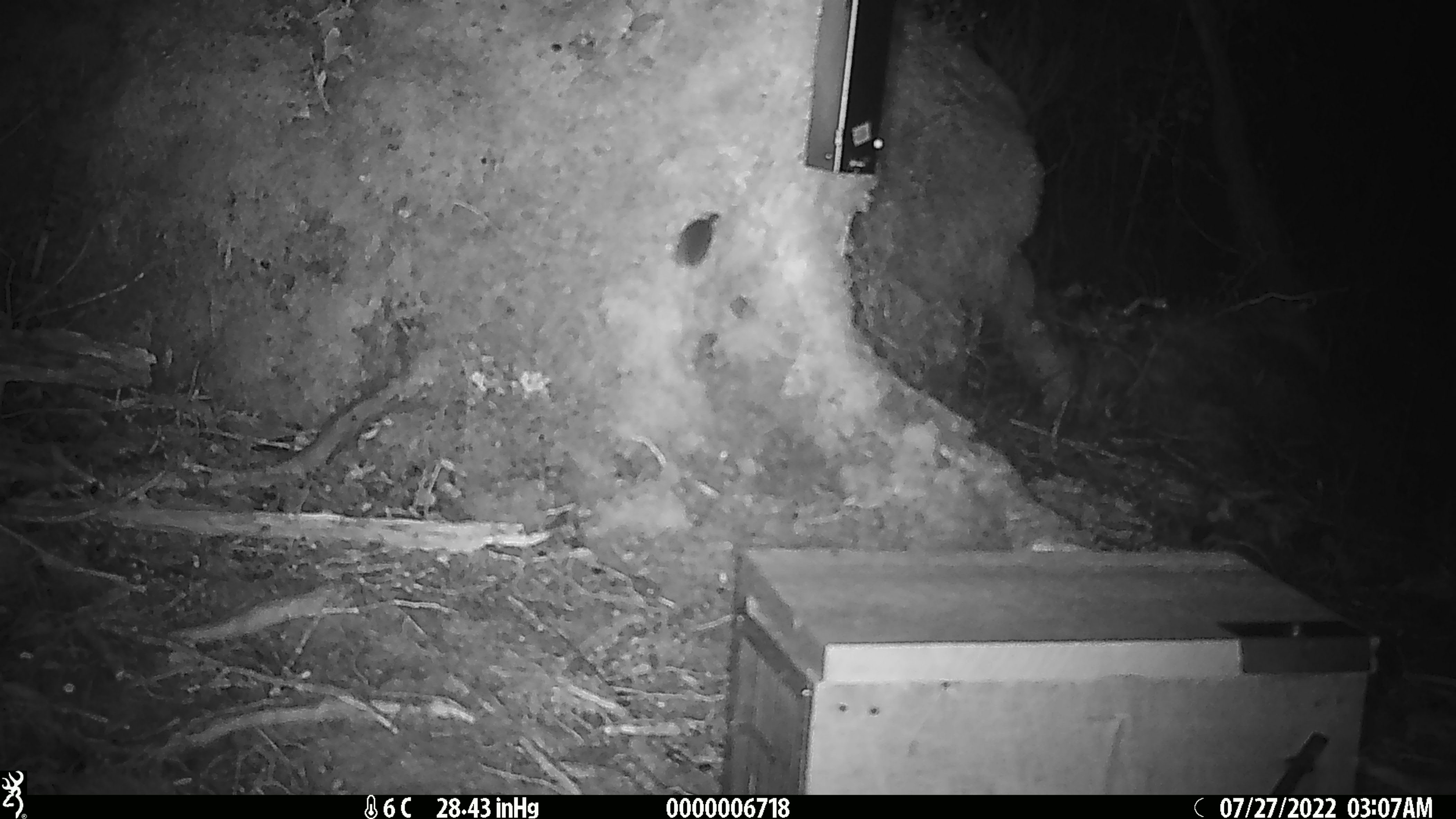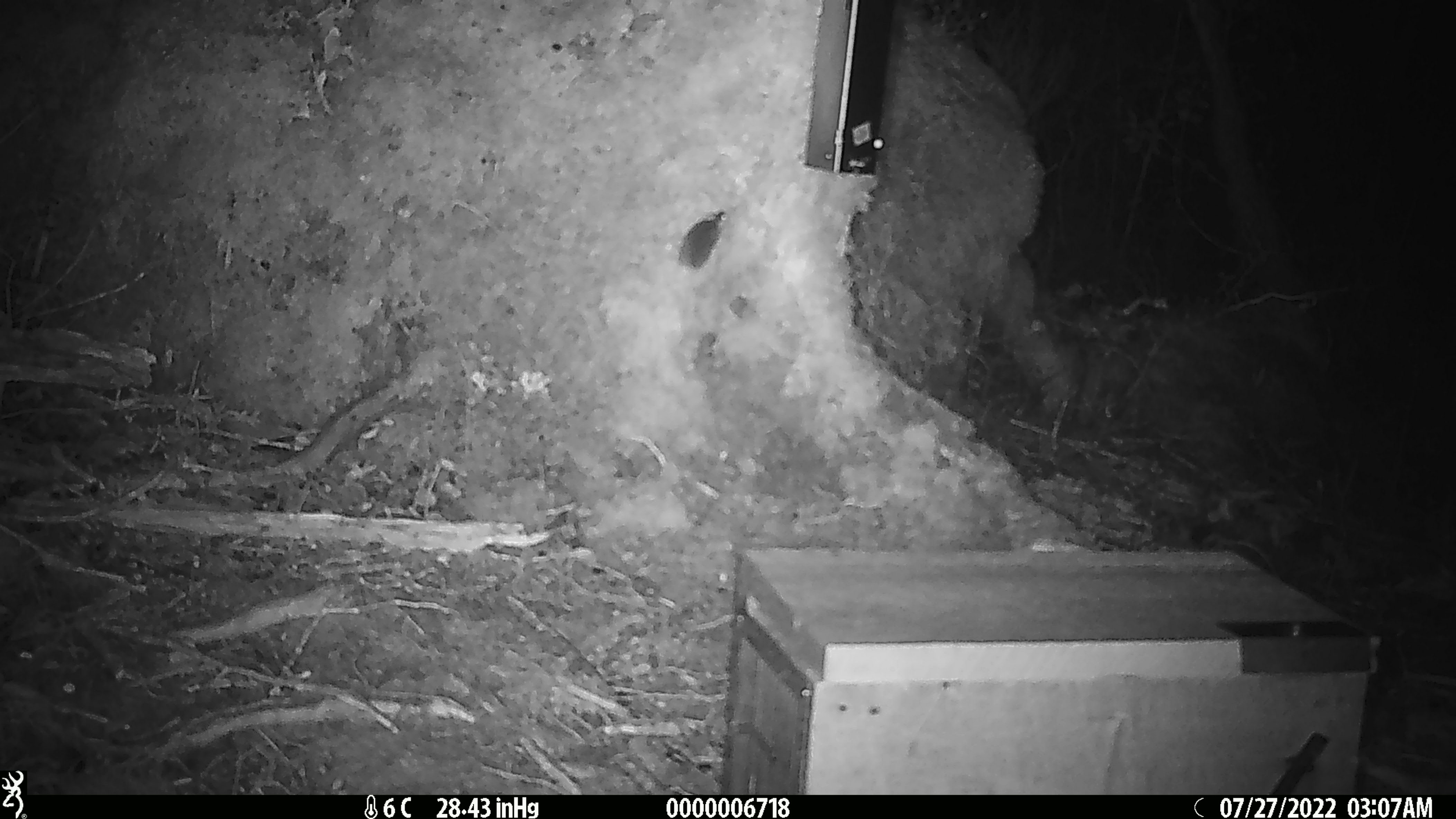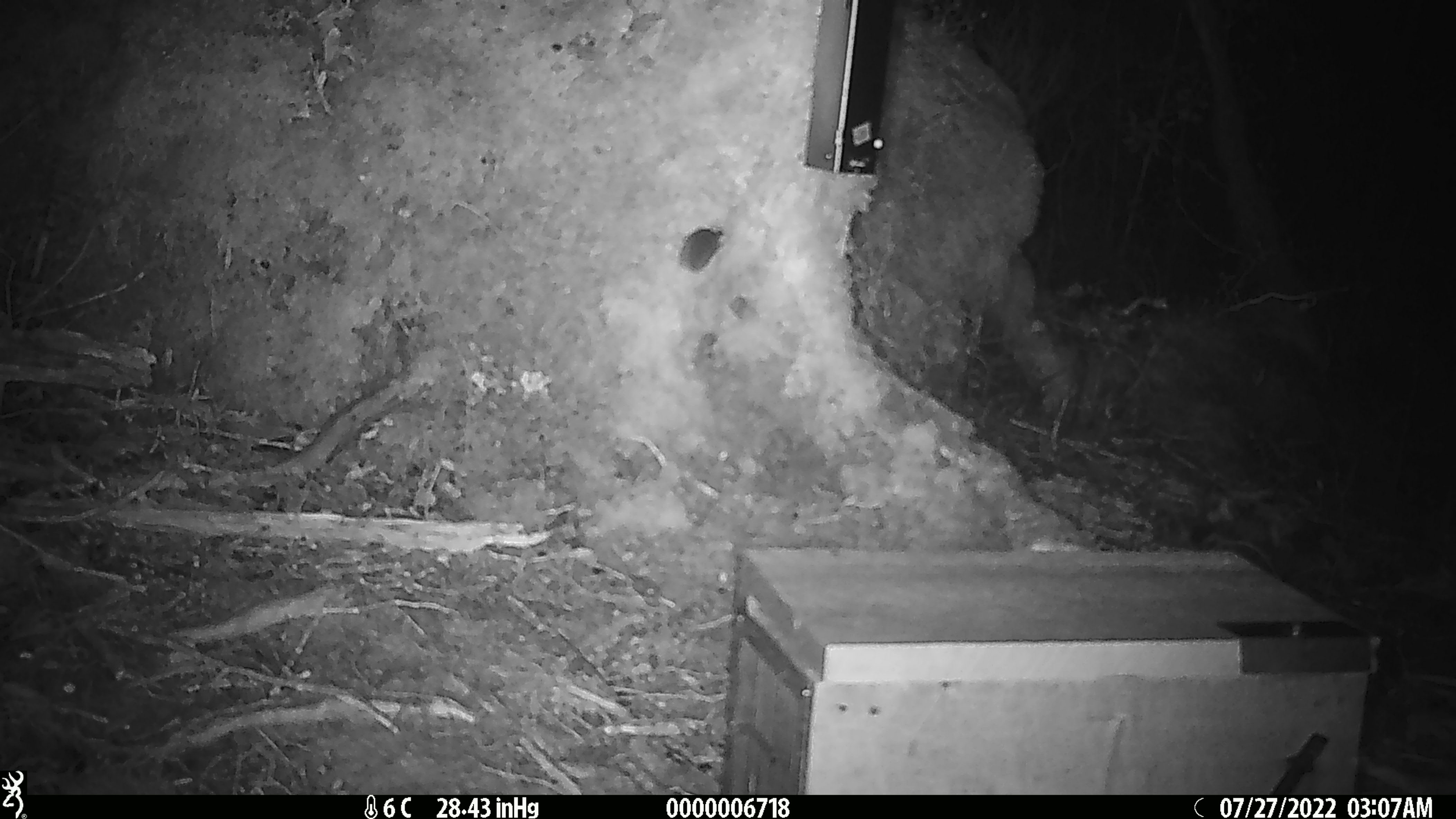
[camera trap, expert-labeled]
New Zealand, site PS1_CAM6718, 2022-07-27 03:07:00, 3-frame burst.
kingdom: Animalia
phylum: Chordata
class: Mammalia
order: Rodentia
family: Muridae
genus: Mus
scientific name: Mus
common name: mouse